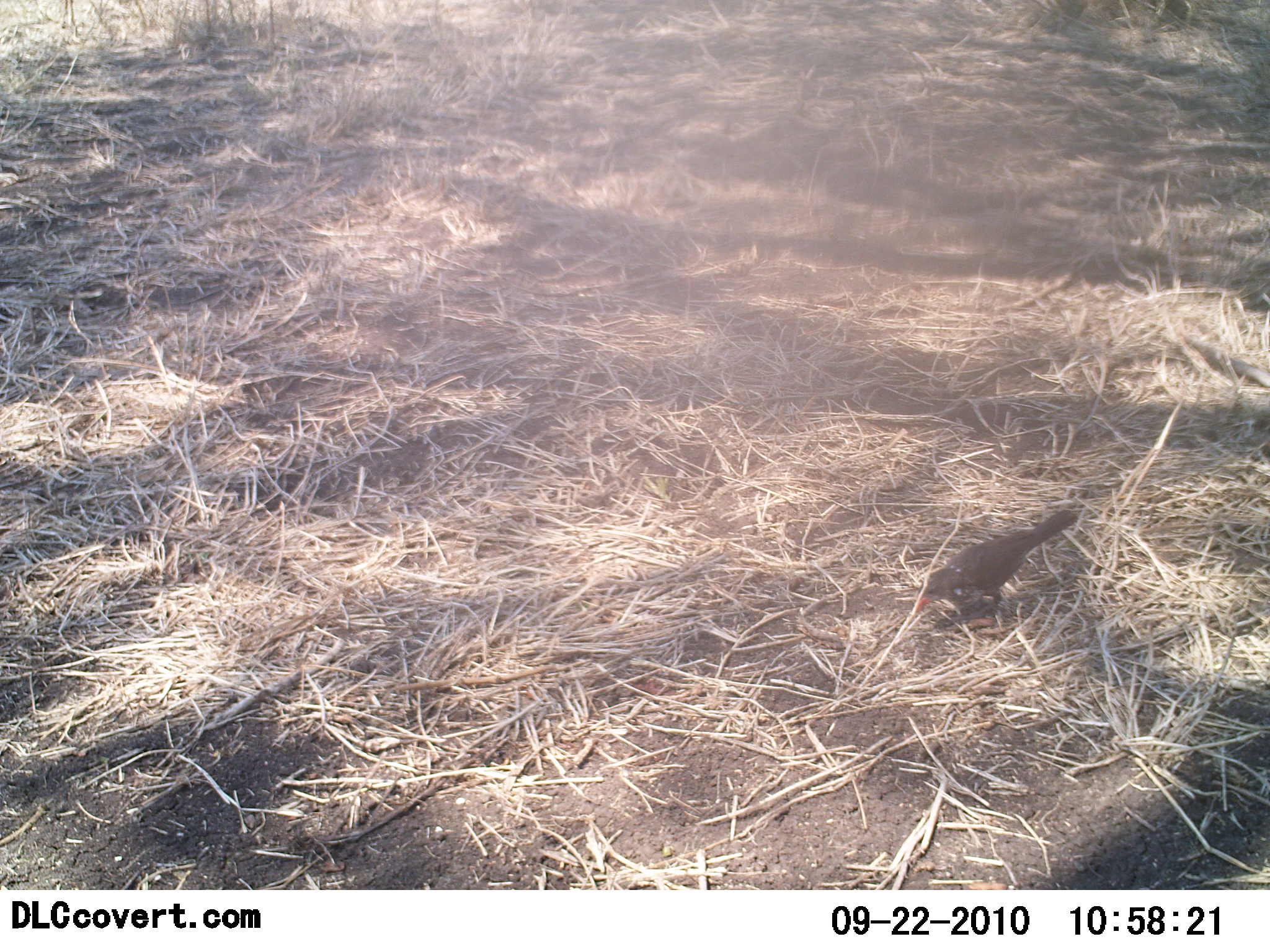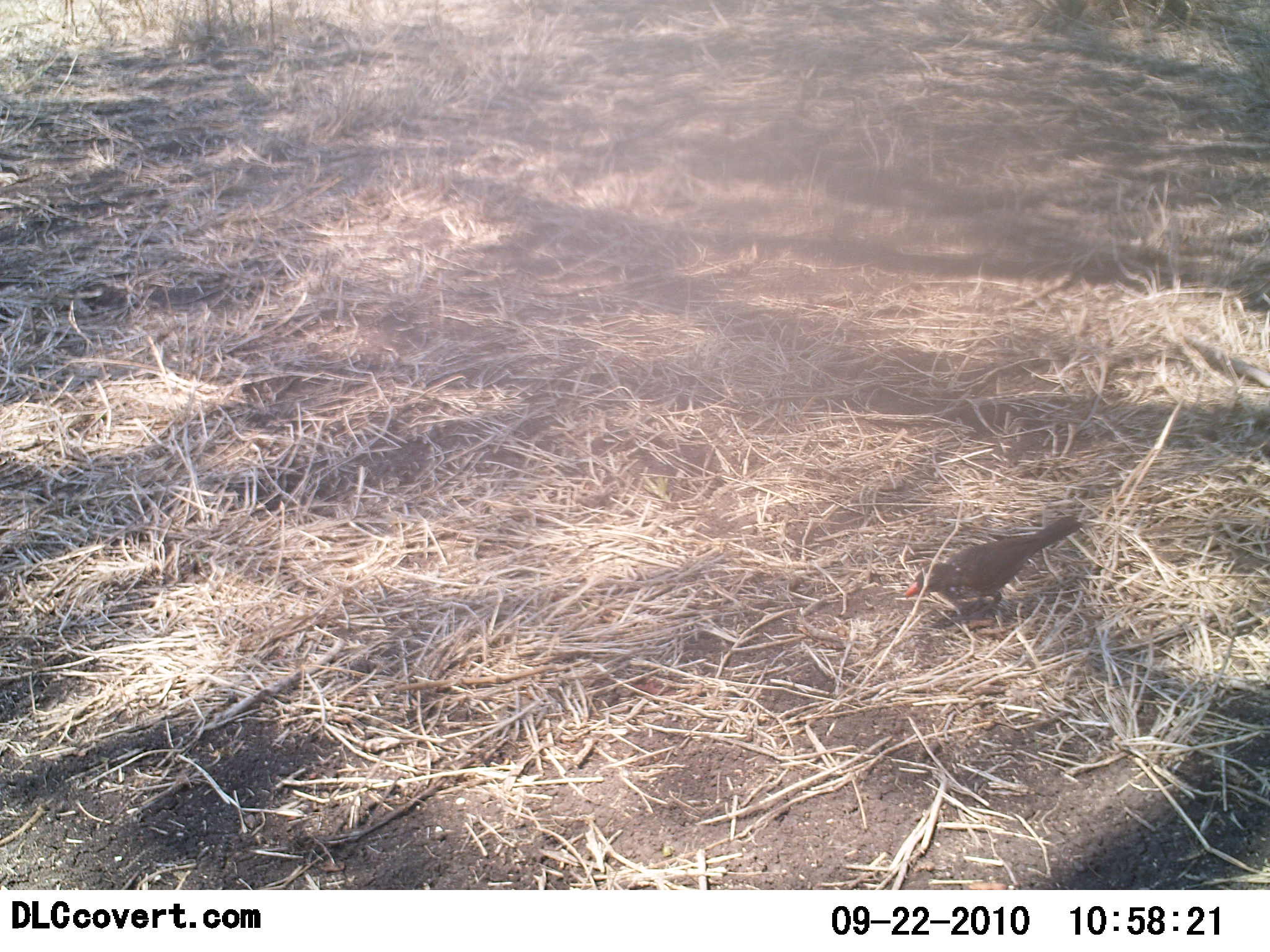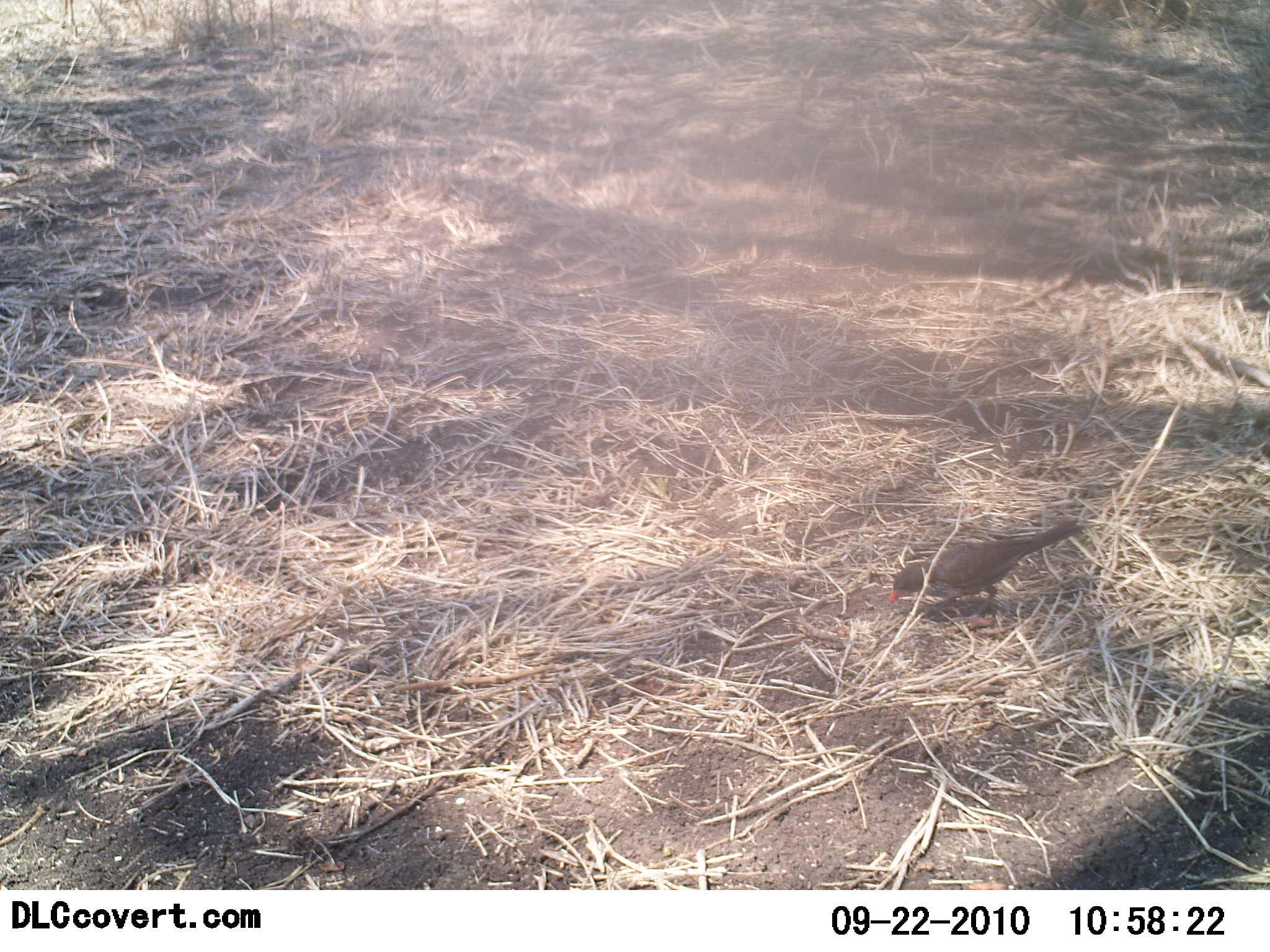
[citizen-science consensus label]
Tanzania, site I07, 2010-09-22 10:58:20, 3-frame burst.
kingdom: Animalia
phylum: Chordata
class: Aves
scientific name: Aves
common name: bird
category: otherbird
Otherbird (bird) (Aves), count 1. Behavior (volunteer vote fractions): standing 54%, resting 0%, moving 12%, interacting 0%. Young present (vote fraction): 0%. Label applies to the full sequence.